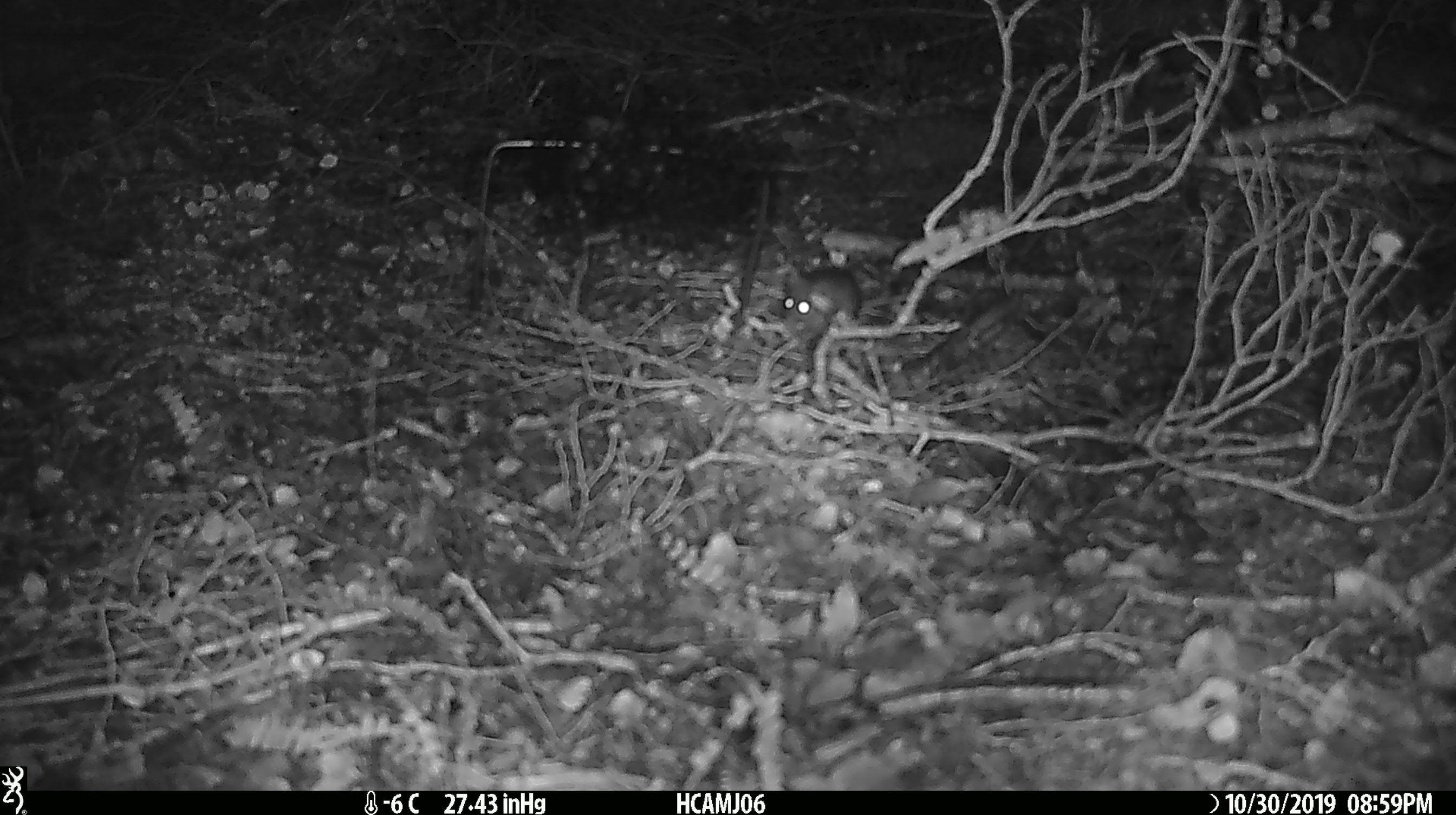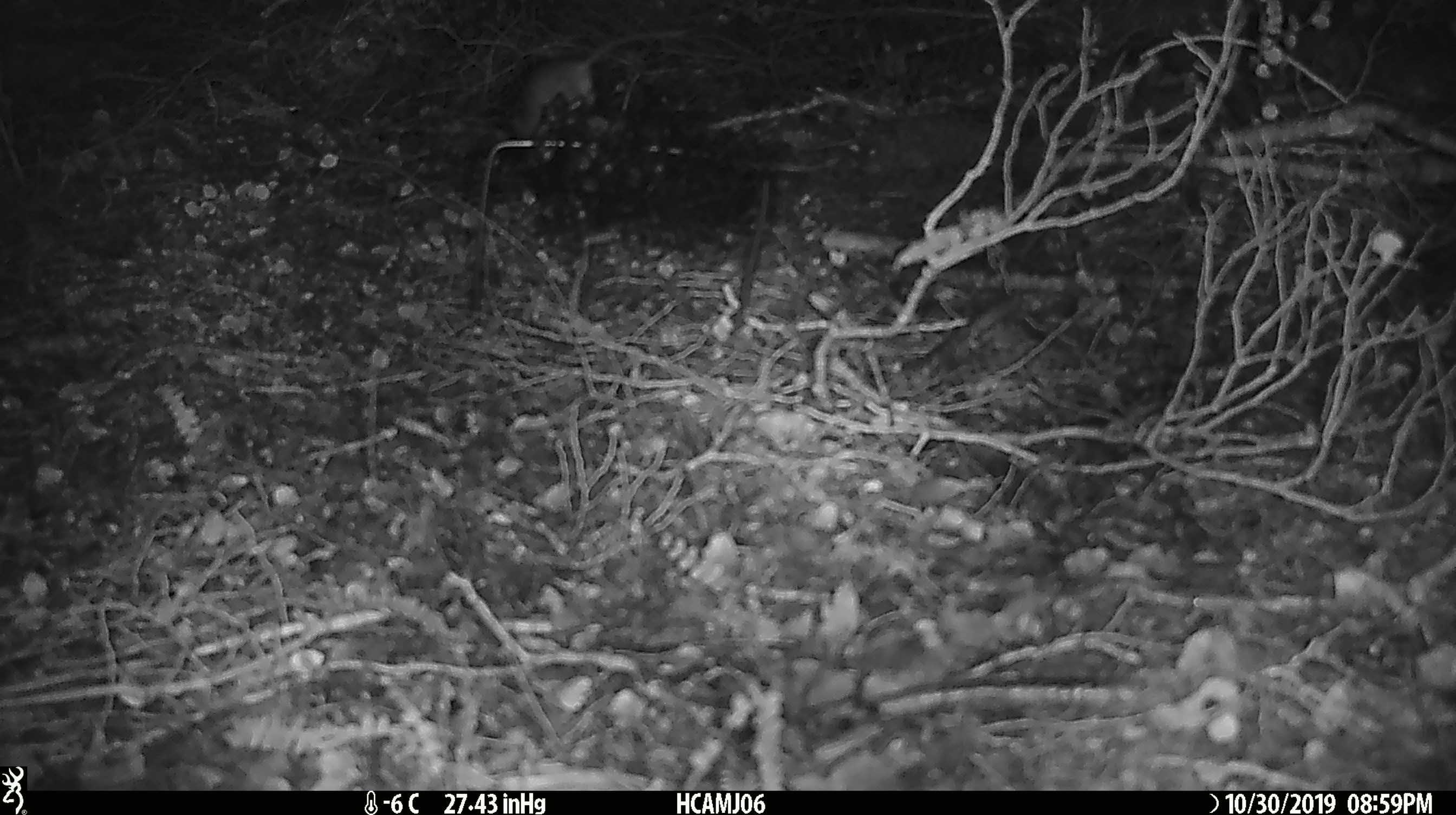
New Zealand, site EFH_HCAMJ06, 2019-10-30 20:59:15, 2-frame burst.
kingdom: Animalia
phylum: Chordata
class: Mammalia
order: Rodentia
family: Muridae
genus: Mus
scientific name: Mus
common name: mouse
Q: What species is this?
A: Mouse (Mus).